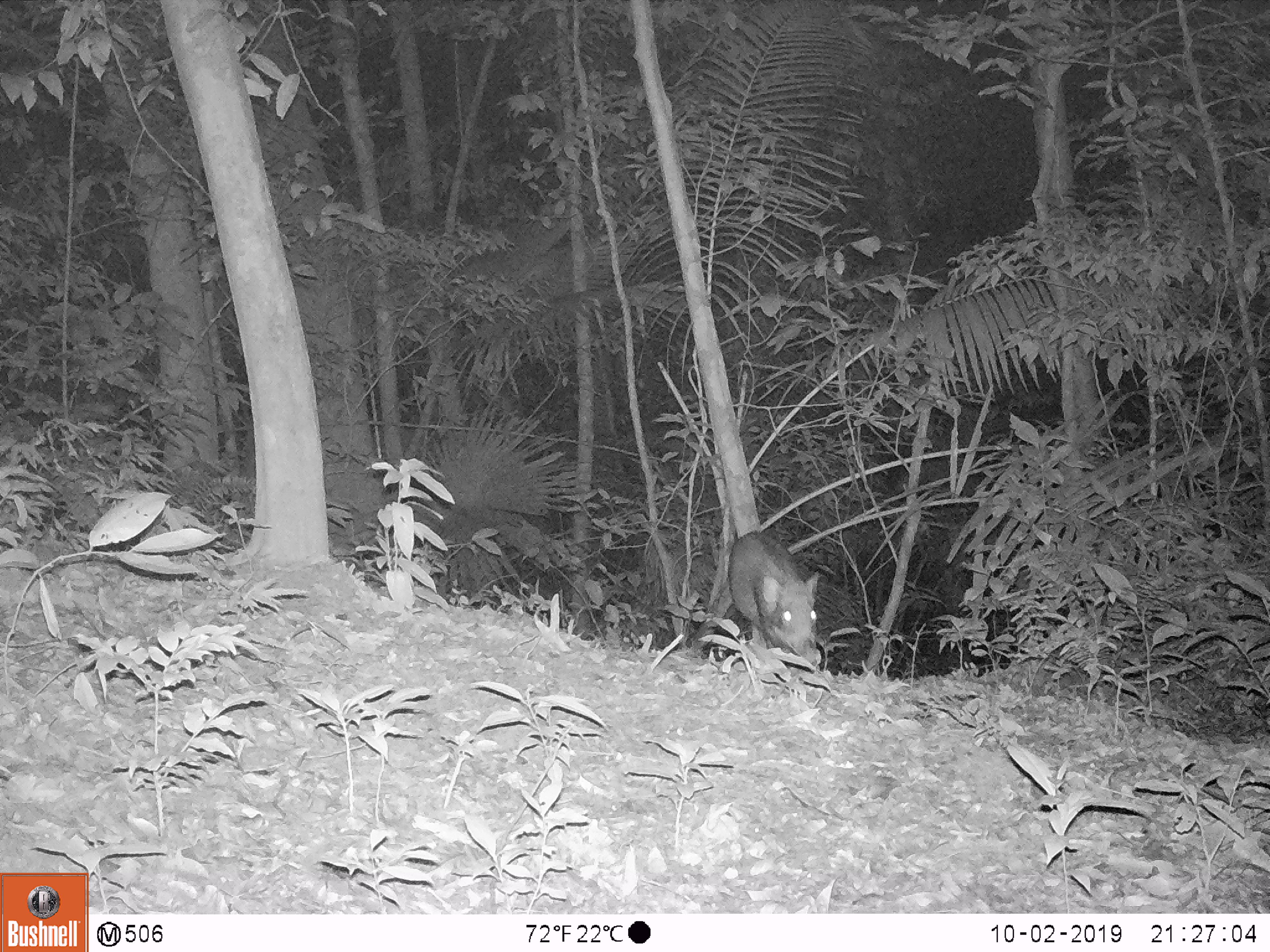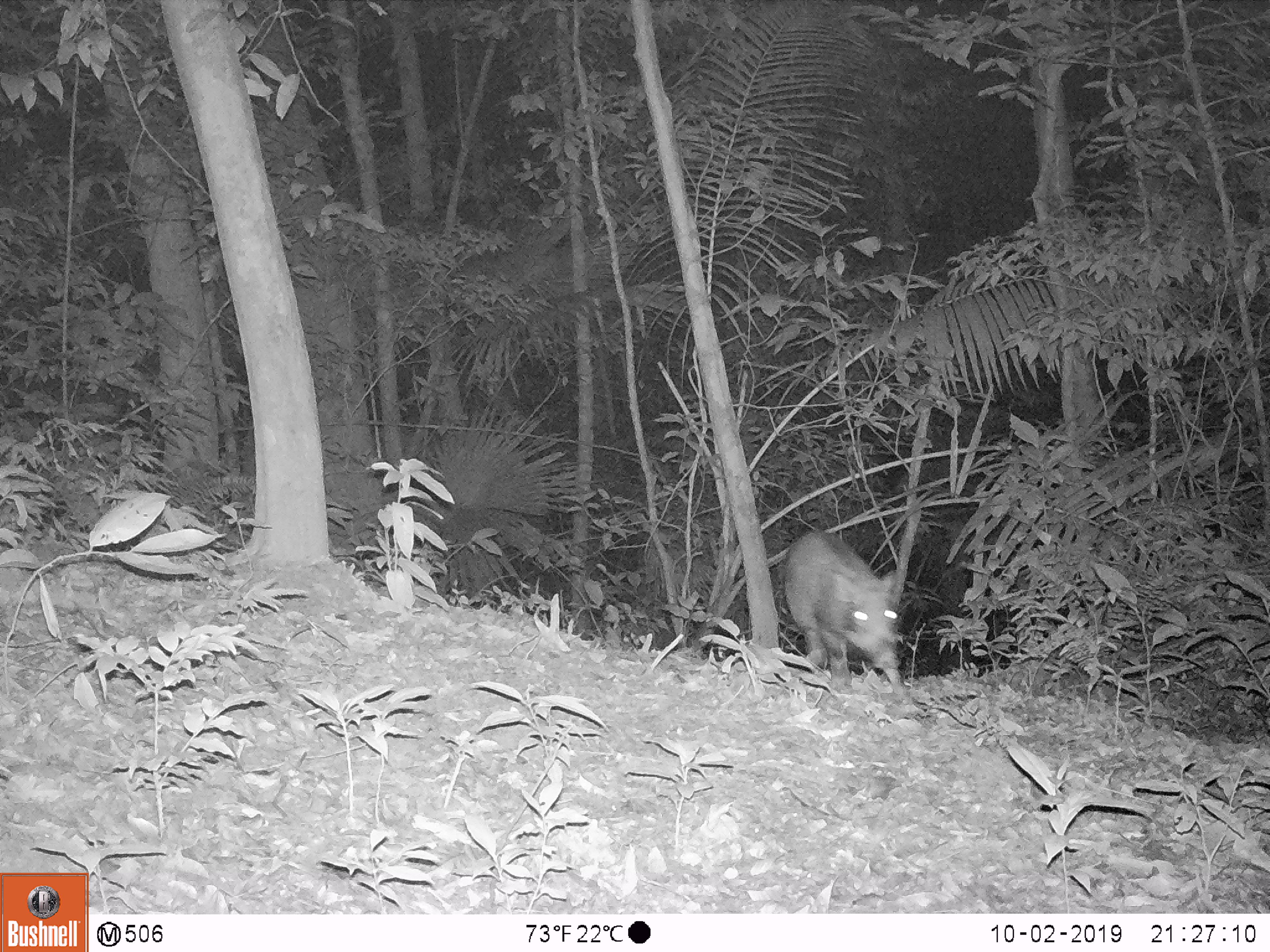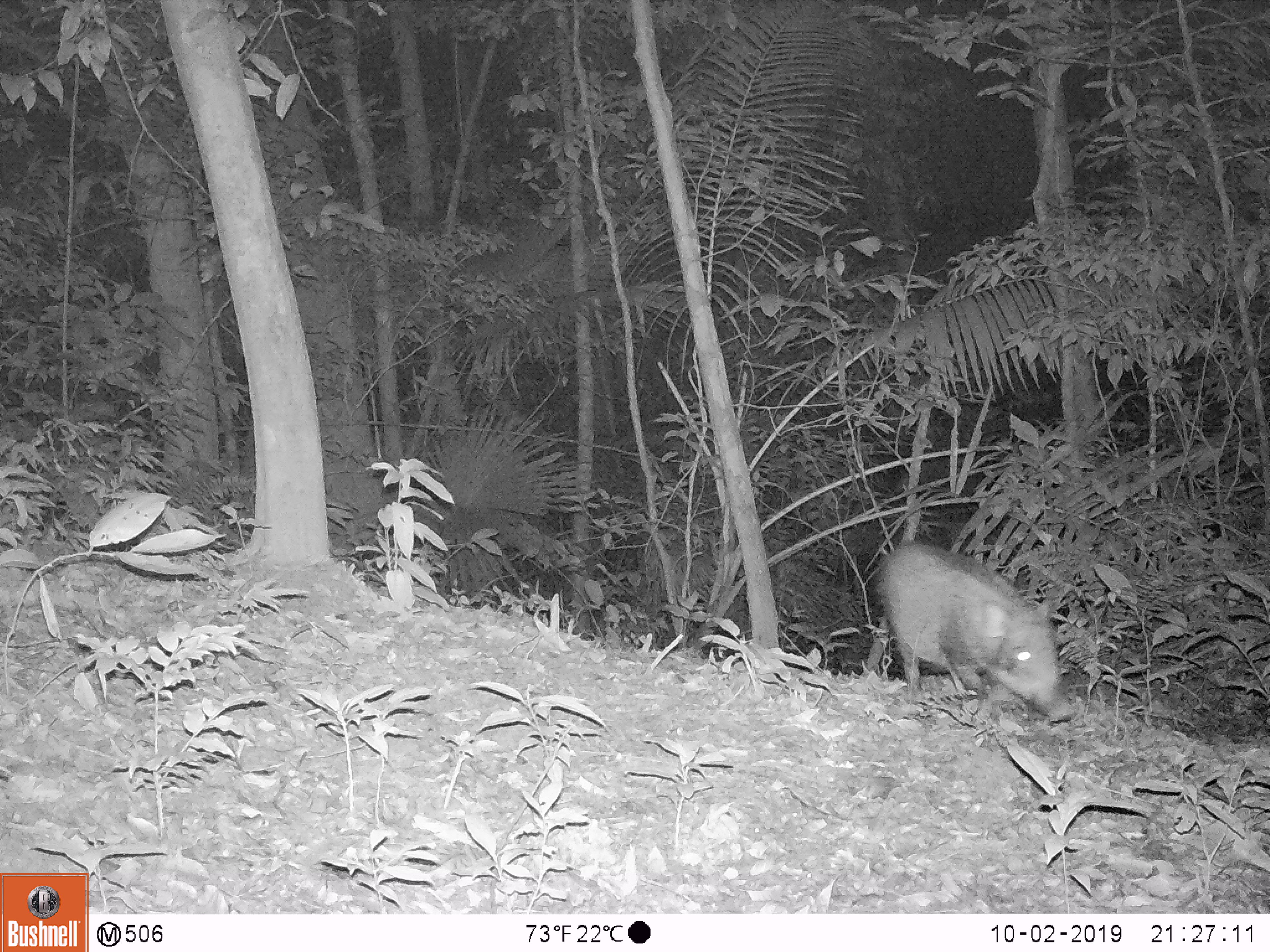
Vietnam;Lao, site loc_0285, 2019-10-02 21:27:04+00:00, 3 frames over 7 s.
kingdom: Animalia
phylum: Chordata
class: Mammalia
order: Artiodactyla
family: Suidae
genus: Sus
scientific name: Sus scrofa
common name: eurasian wild pig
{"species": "eurasian wild pig (Sus scrofa)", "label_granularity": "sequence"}